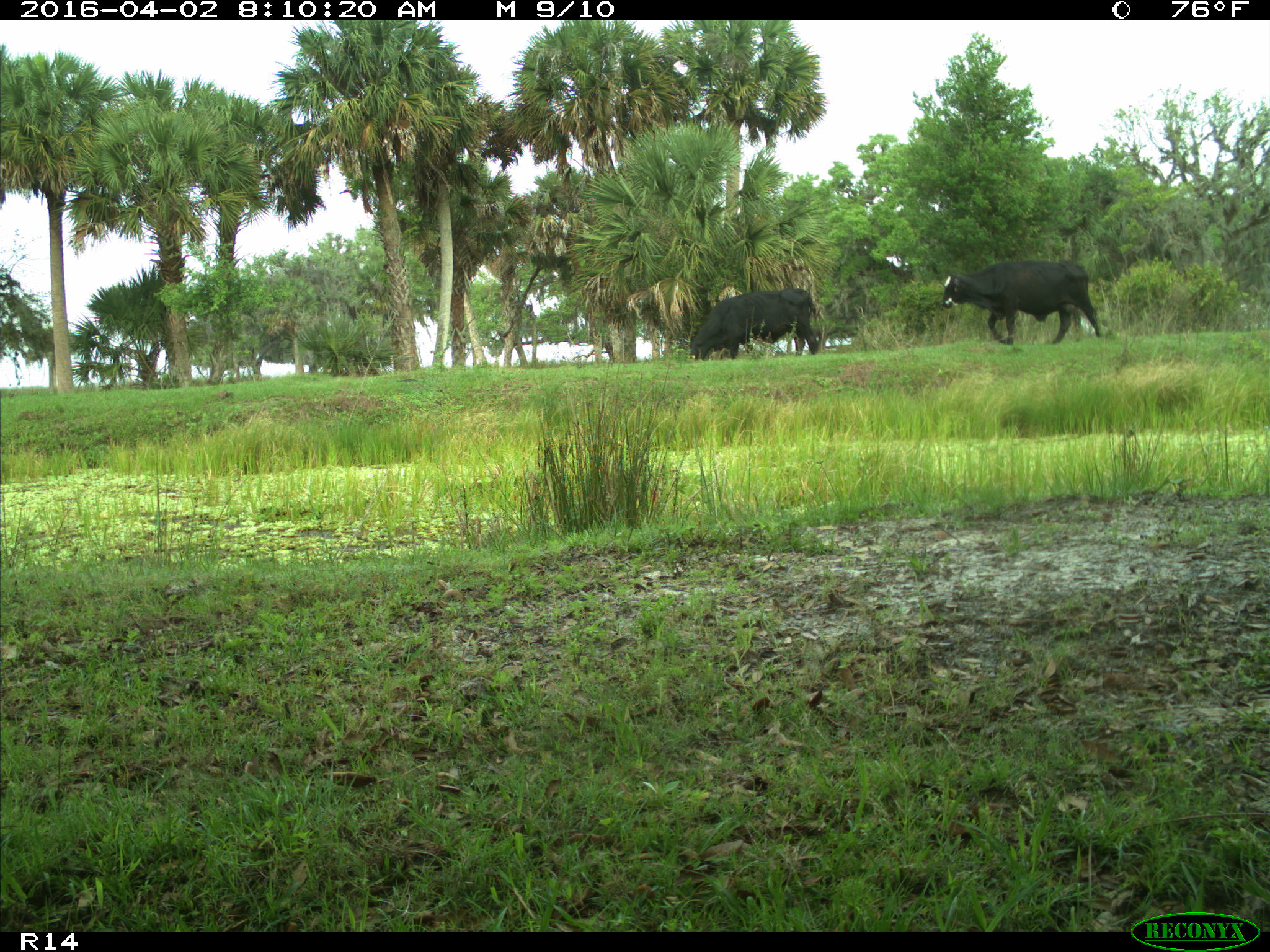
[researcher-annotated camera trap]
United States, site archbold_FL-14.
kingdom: Animalia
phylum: Chordata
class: Mammalia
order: Artiodactyla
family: Bovidae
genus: Bos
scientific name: Bos taurus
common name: domestic cow